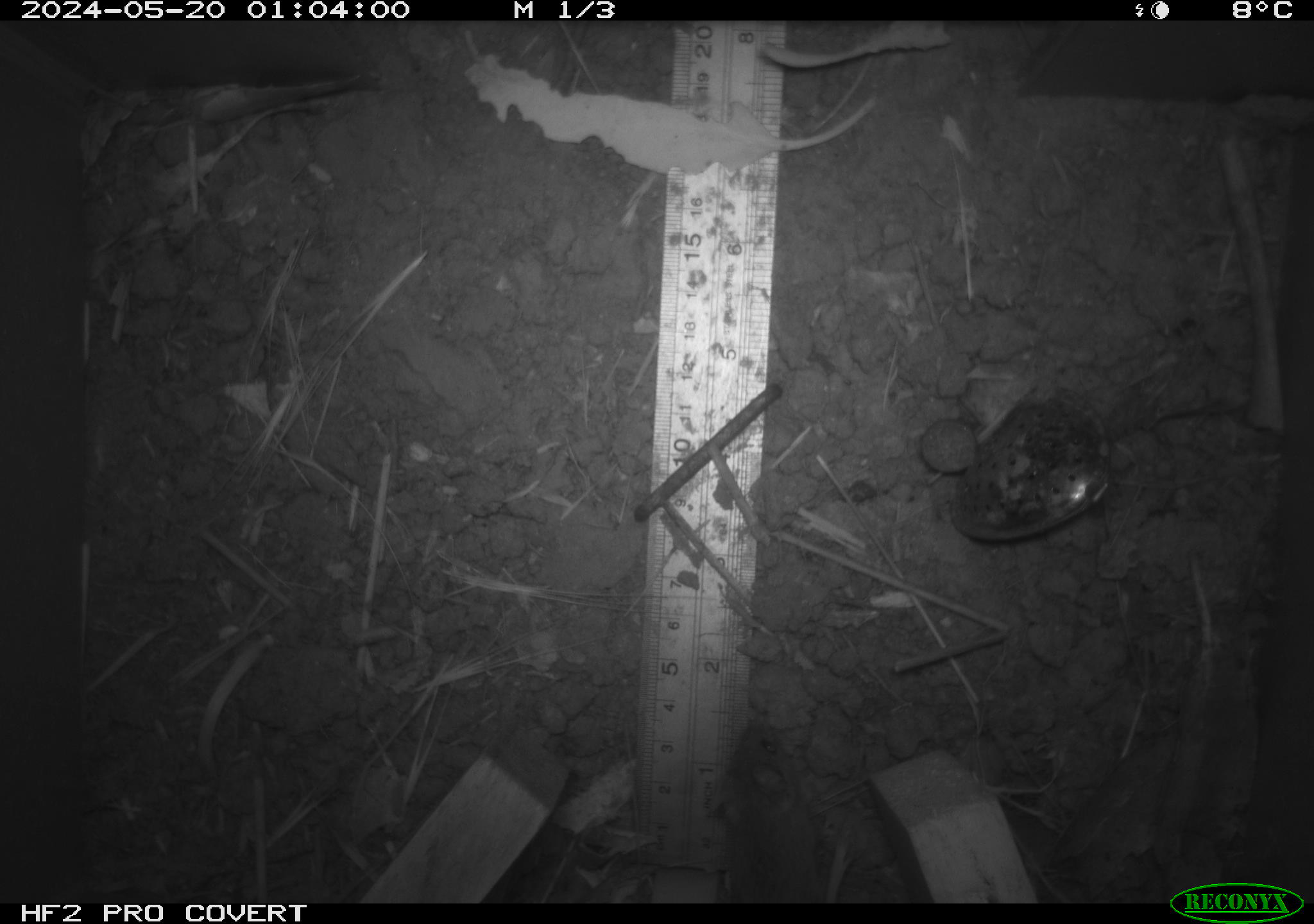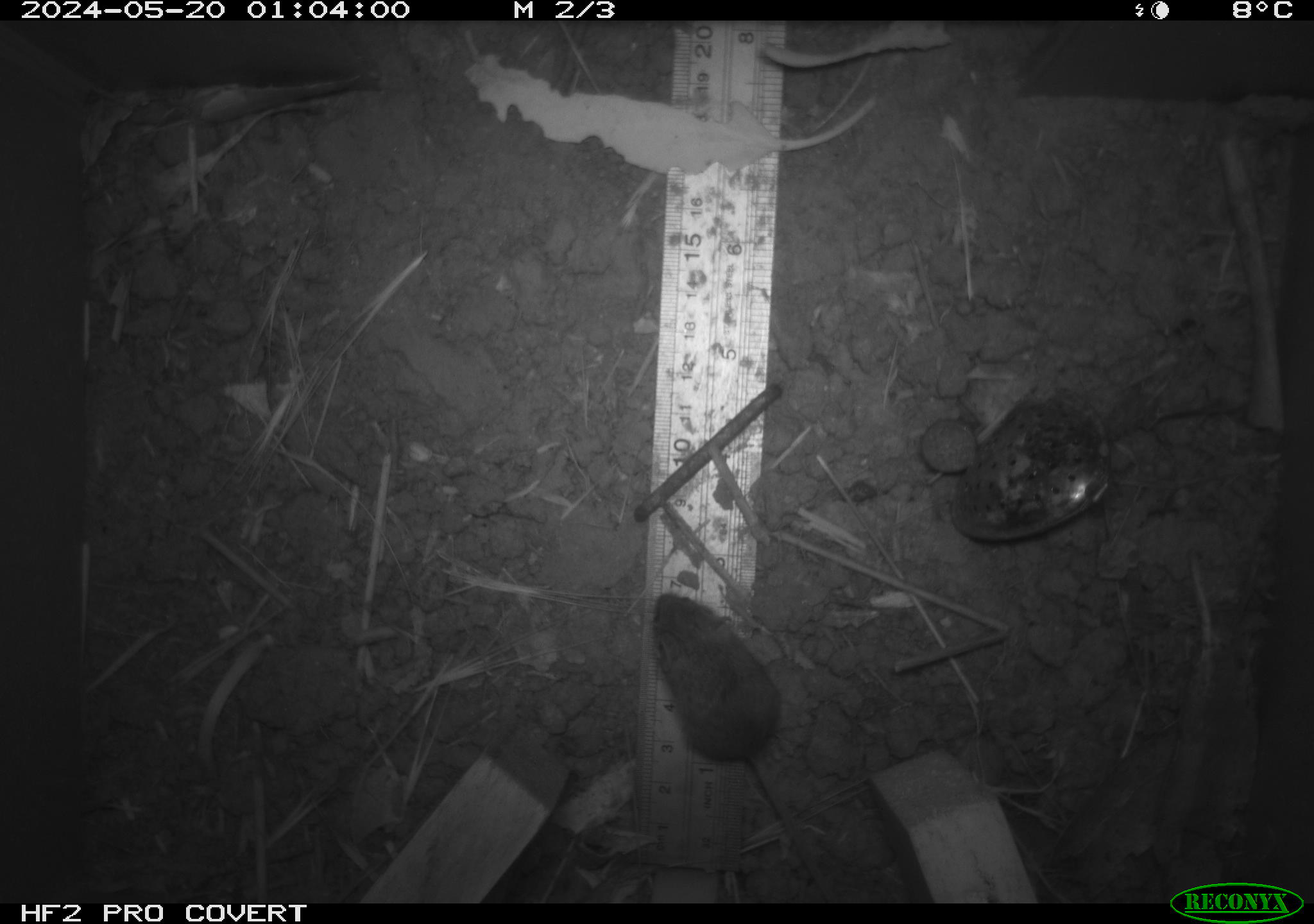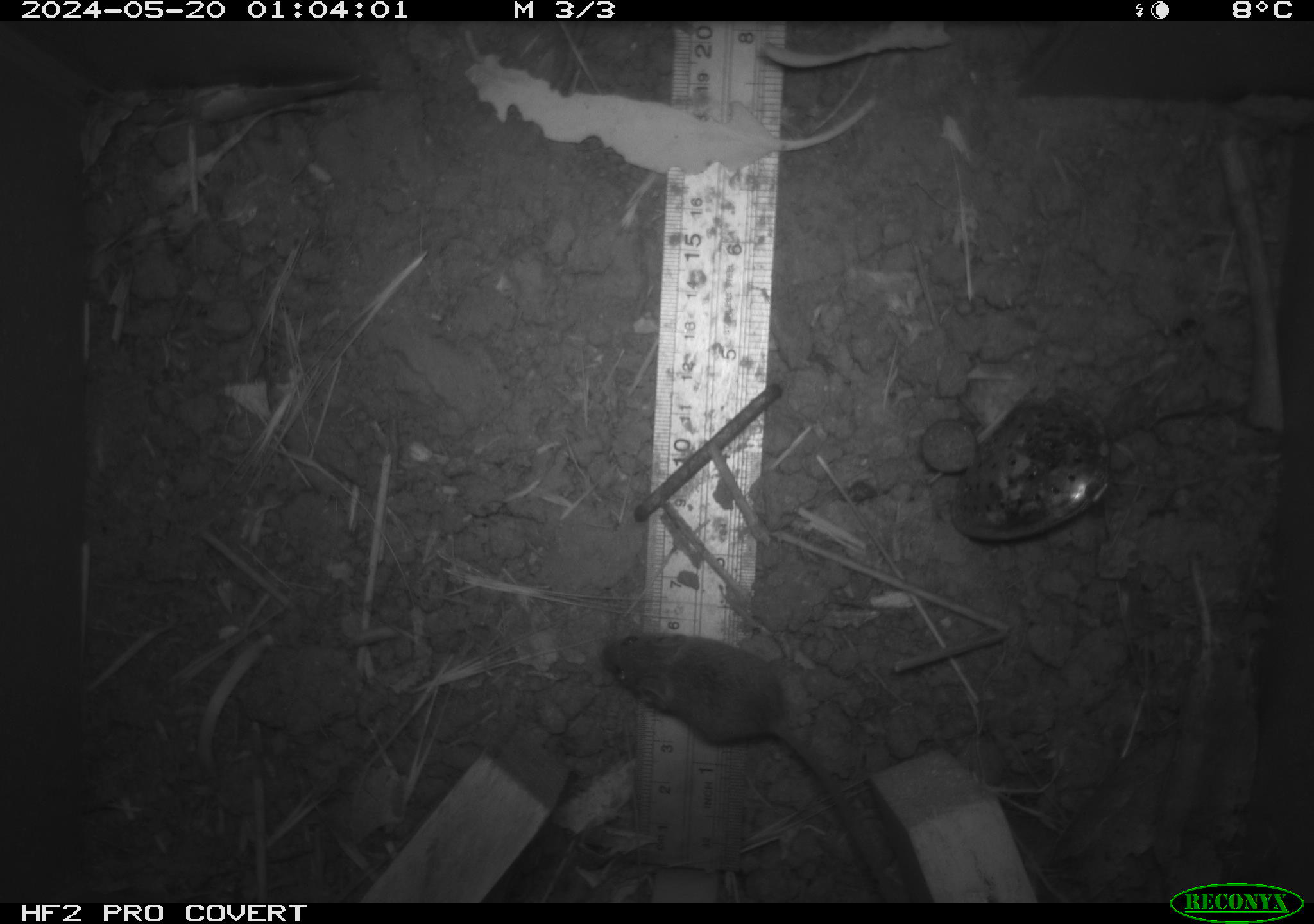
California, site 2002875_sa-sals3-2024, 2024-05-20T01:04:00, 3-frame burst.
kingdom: Animalia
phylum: Chordata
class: Mammalia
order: Rodentia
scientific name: Rodentia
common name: mouse species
Mouse species (Rodentia).